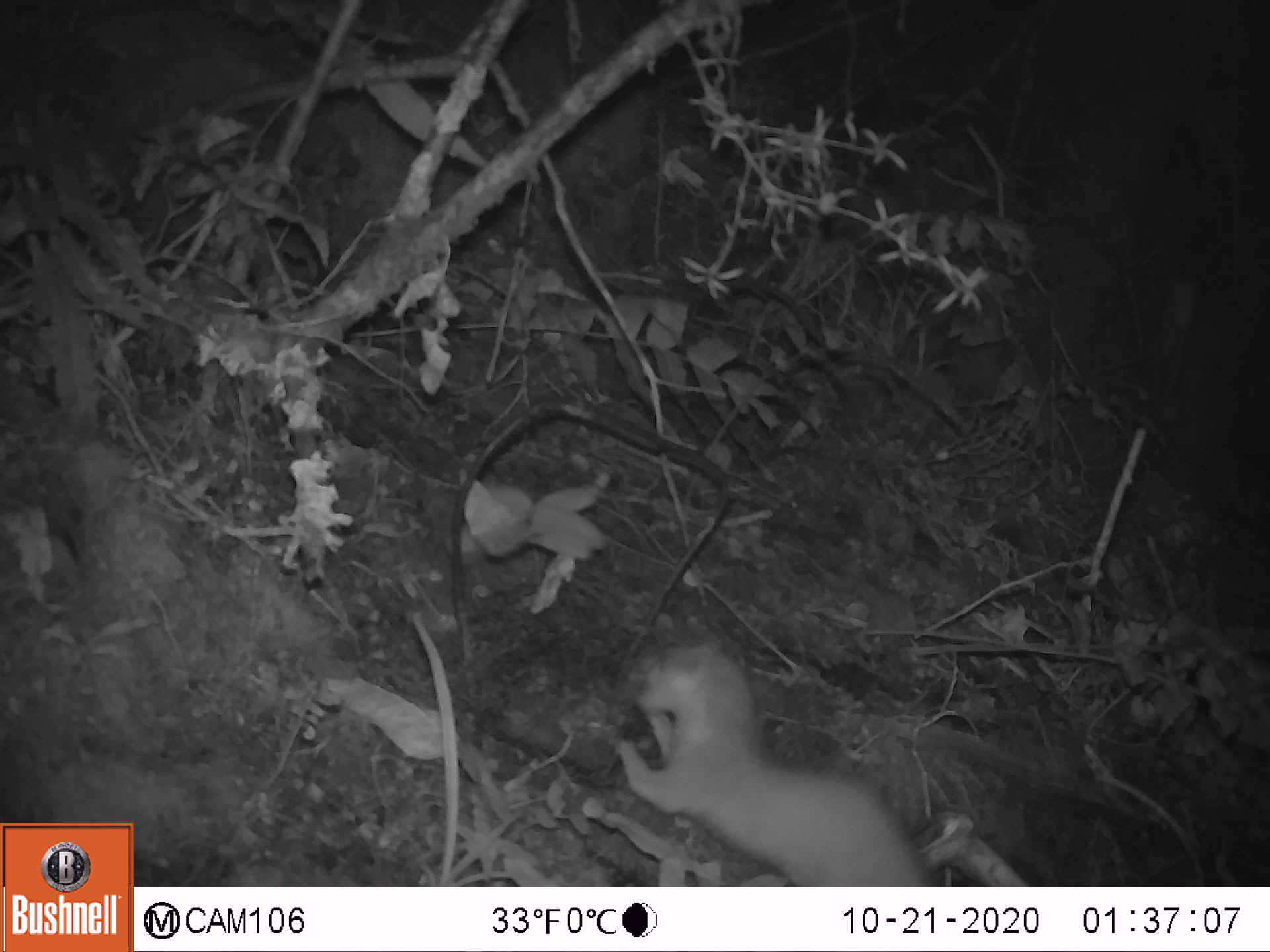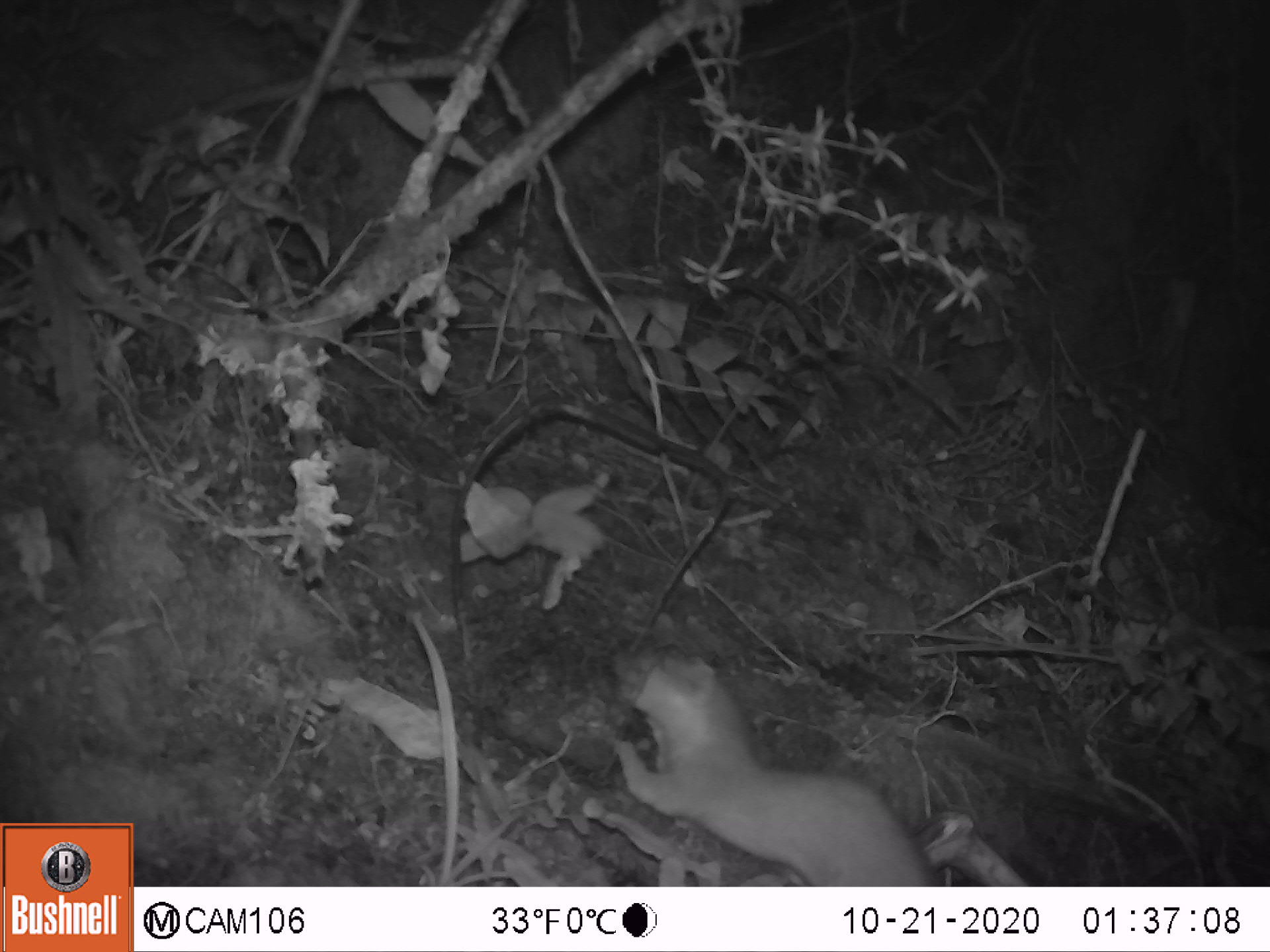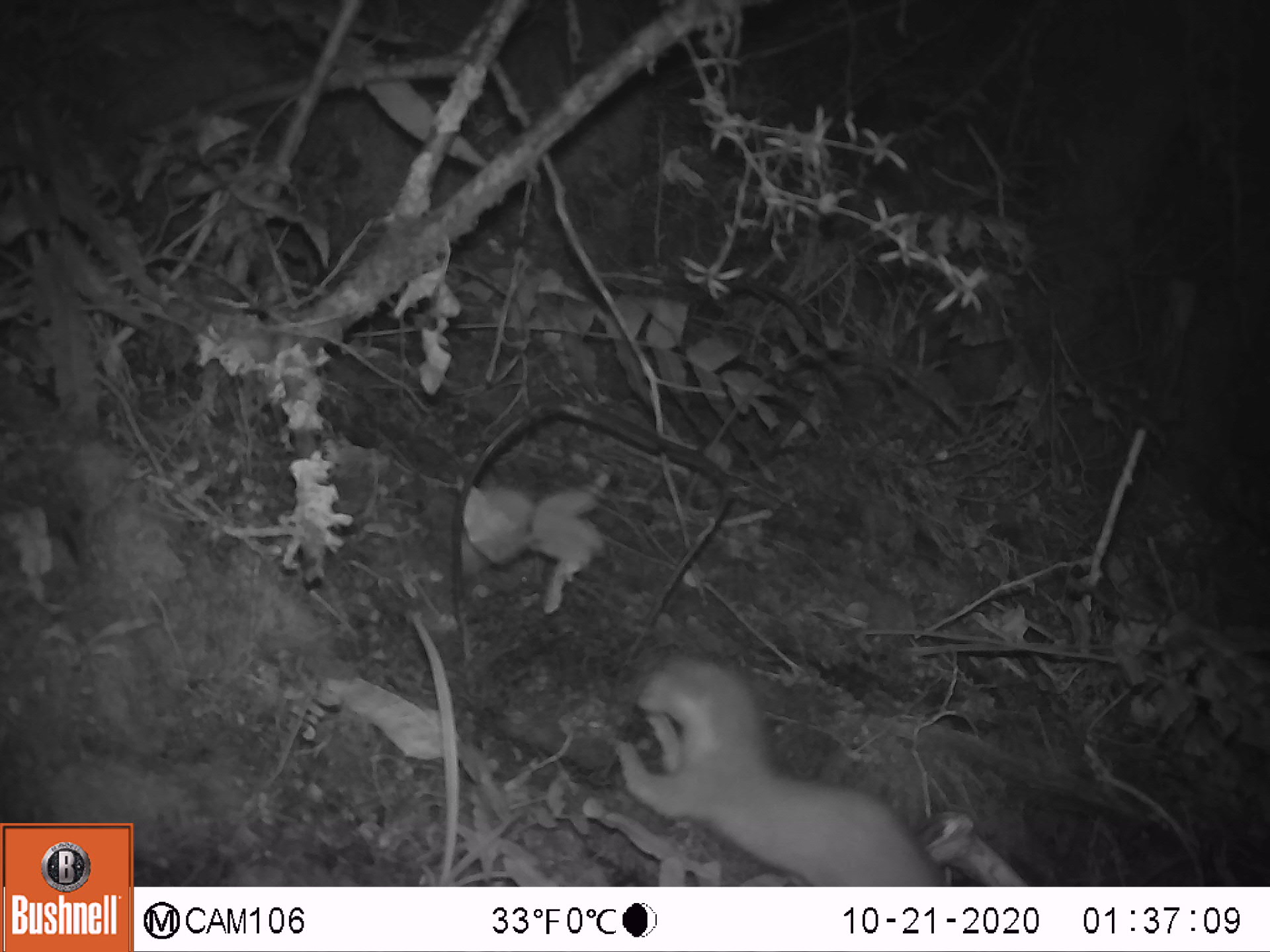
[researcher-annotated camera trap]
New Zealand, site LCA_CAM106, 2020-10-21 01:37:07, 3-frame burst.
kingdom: Animalia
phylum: Chordata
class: Mammalia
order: Carnivora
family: Mustelidae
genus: Mustela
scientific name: Mustela erminea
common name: stoat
Stoat (Mustela erminea).